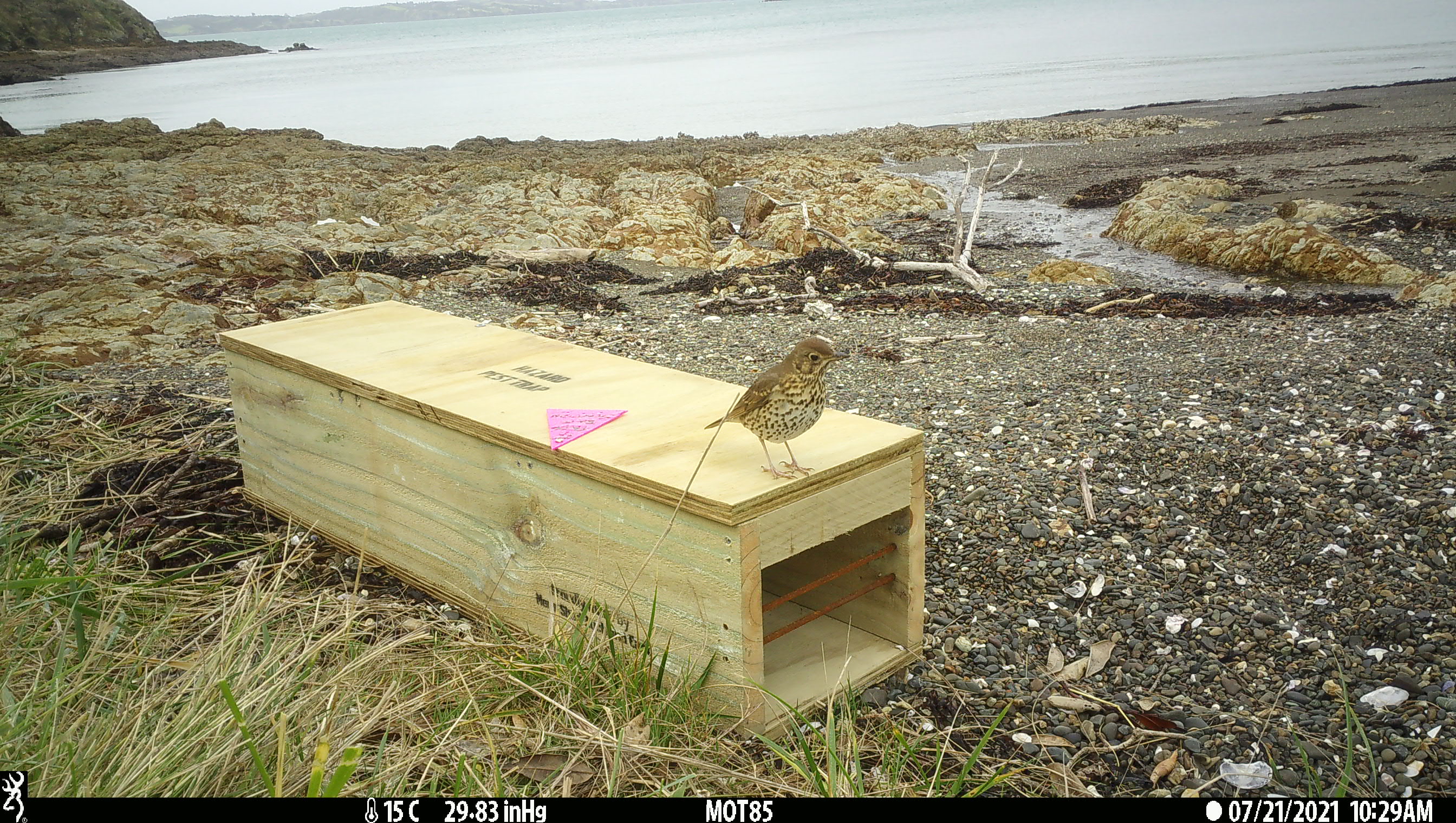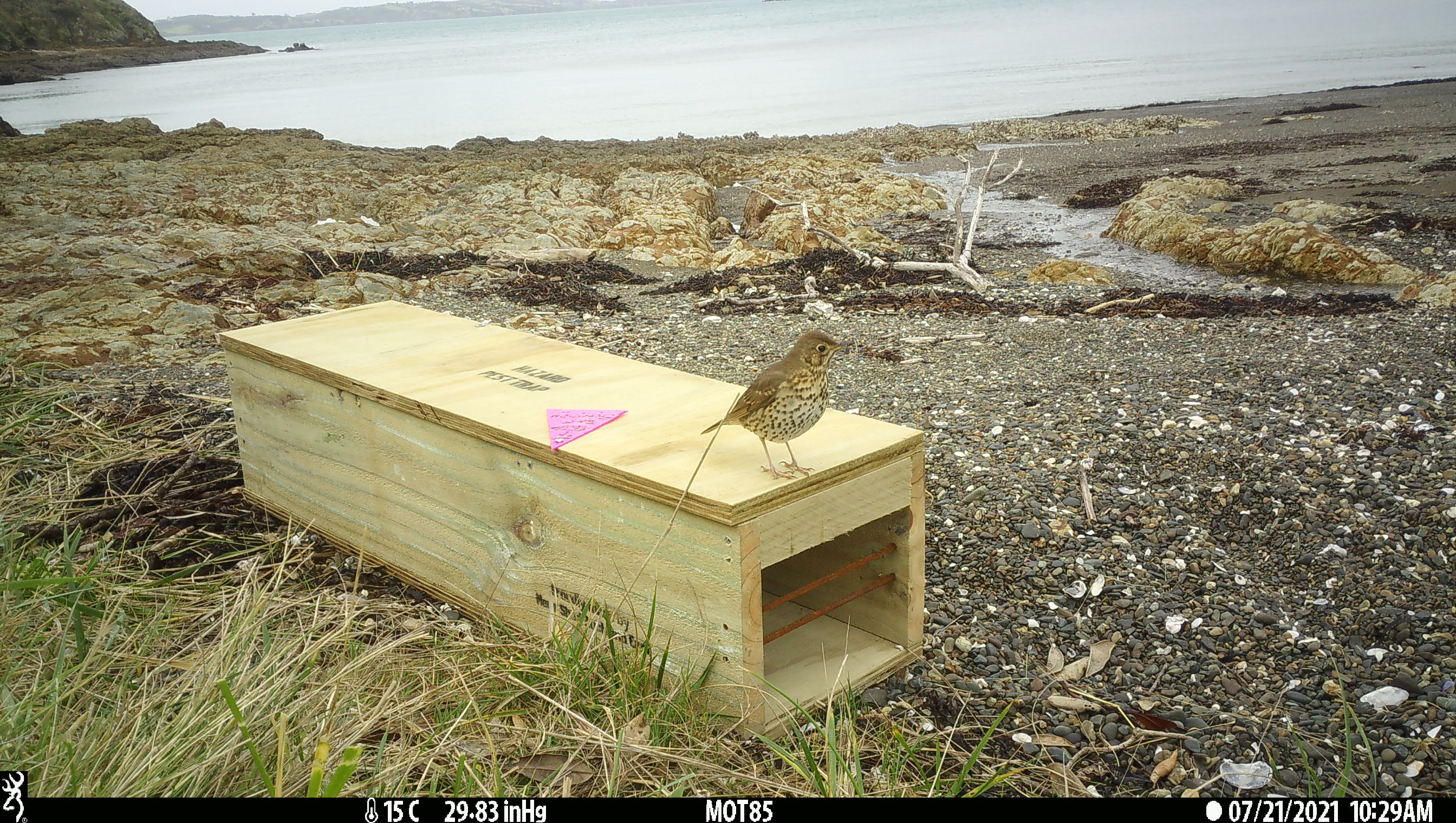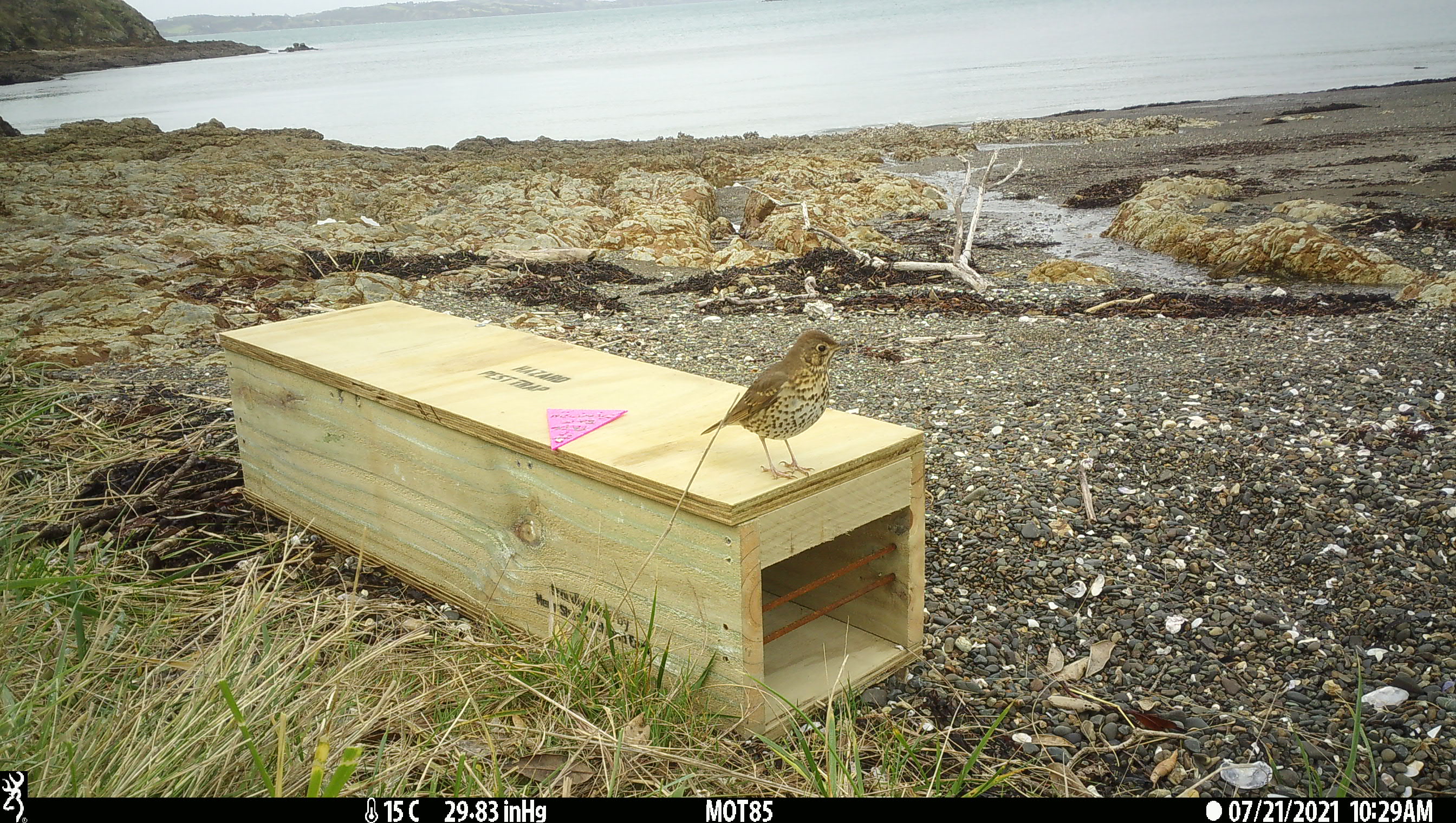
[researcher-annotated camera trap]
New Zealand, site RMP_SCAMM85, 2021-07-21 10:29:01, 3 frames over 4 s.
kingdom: Animalia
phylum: Chordata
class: Aves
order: Passeriformes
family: Turdidae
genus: Turdus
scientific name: Turdus philomelos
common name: song thrush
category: thrush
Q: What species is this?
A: Thrush (song thrush) (Turdus philomelos).